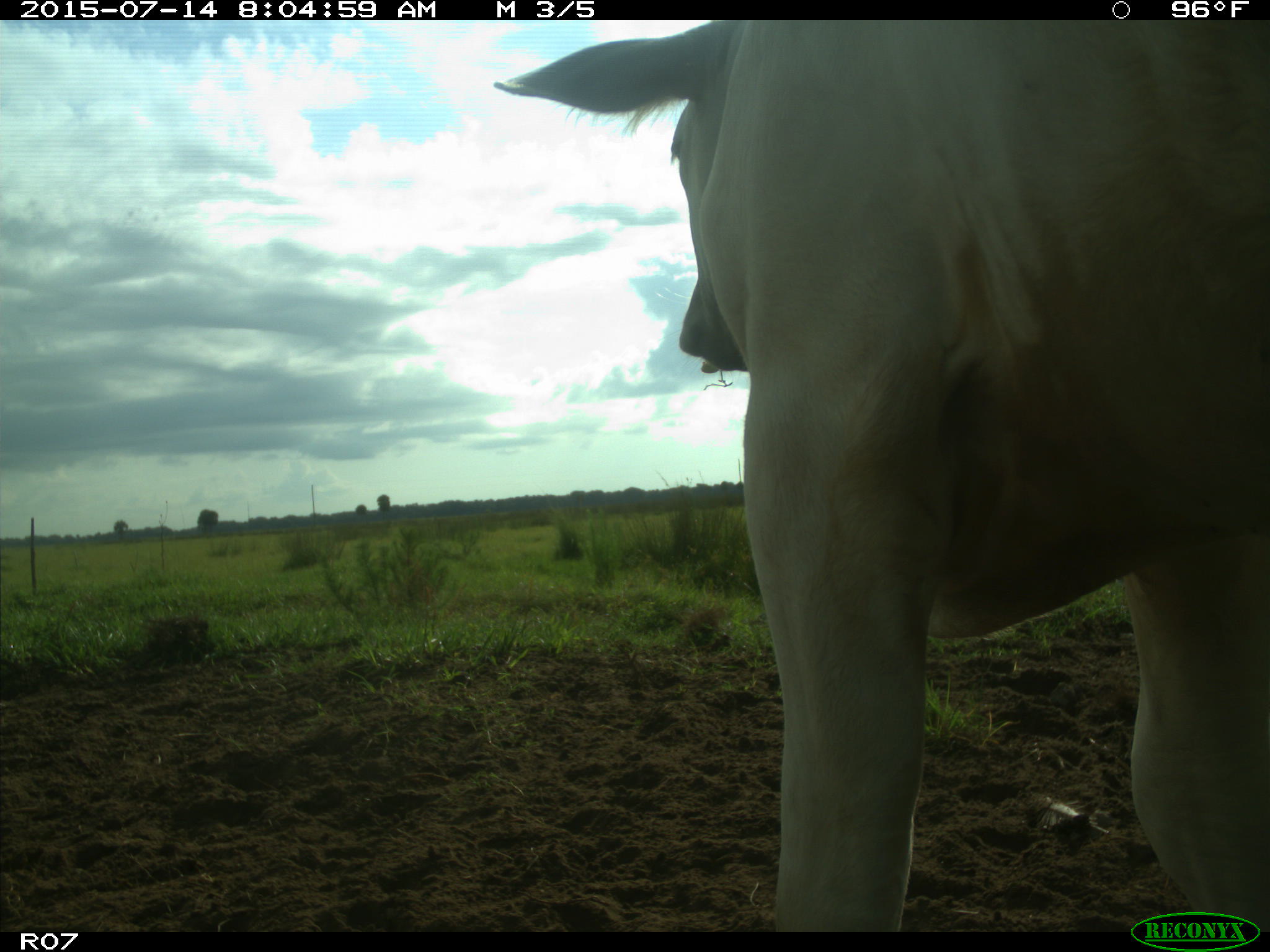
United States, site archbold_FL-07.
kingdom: Animalia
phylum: Chordata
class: Mammalia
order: Artiodactyla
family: Bovidae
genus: Bos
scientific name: Bos taurus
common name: domestic cow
Bos taurus (domestic cow).